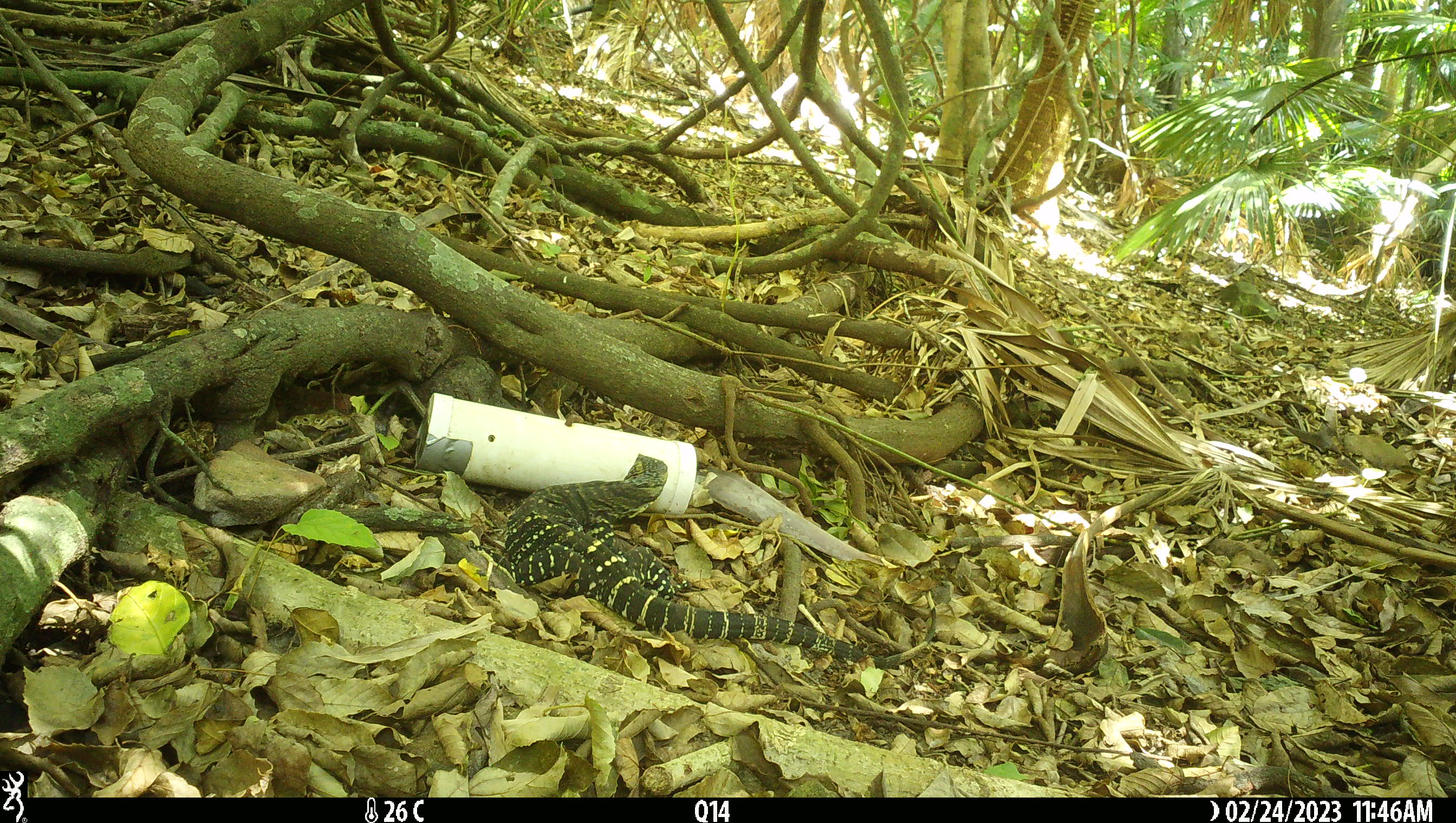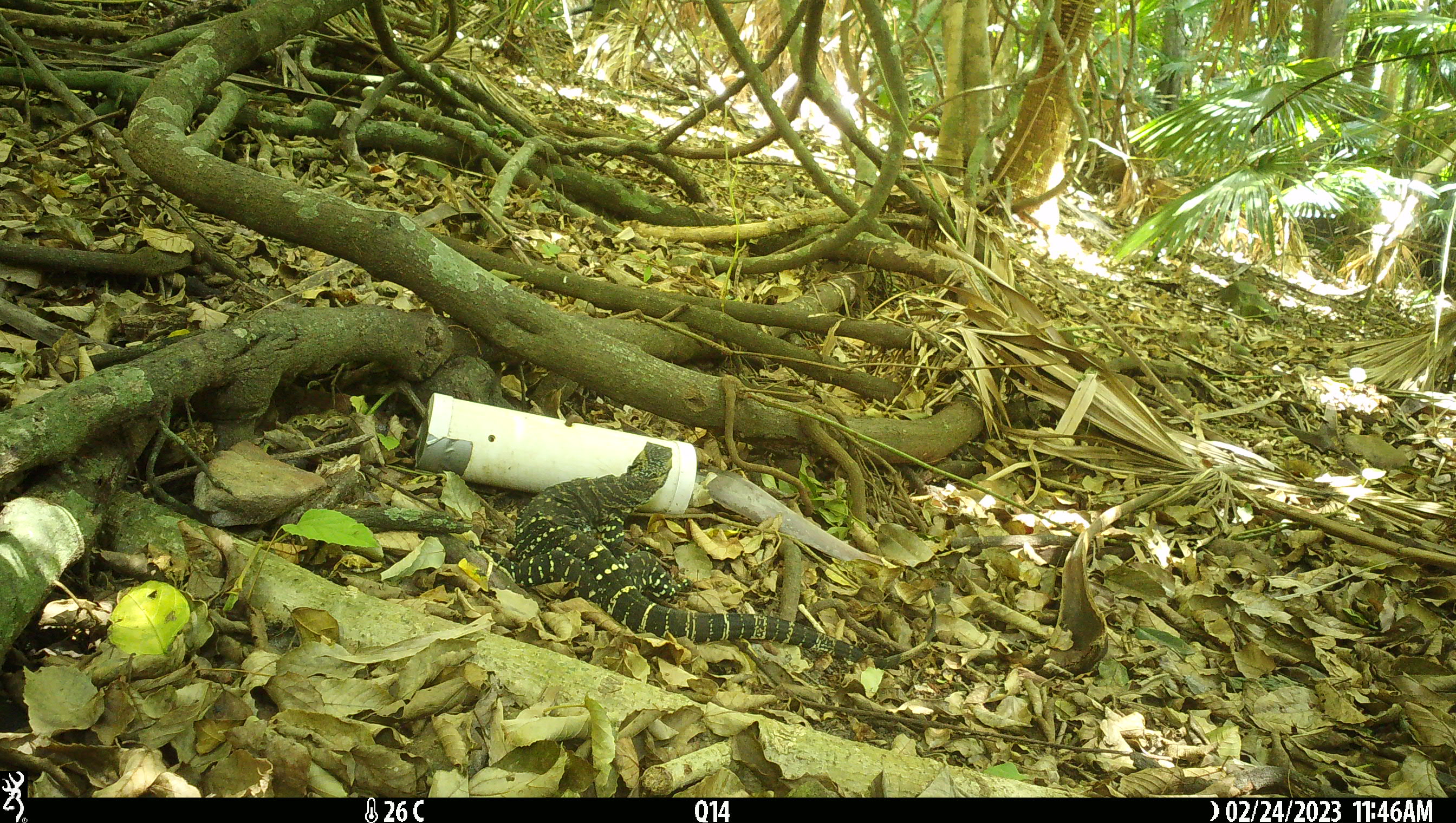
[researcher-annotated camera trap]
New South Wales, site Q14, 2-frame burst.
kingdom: Animalia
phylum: Chordata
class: Reptilia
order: Squamata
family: Varanidae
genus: Varanus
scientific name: Varanus varius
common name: lace monitor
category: goanna